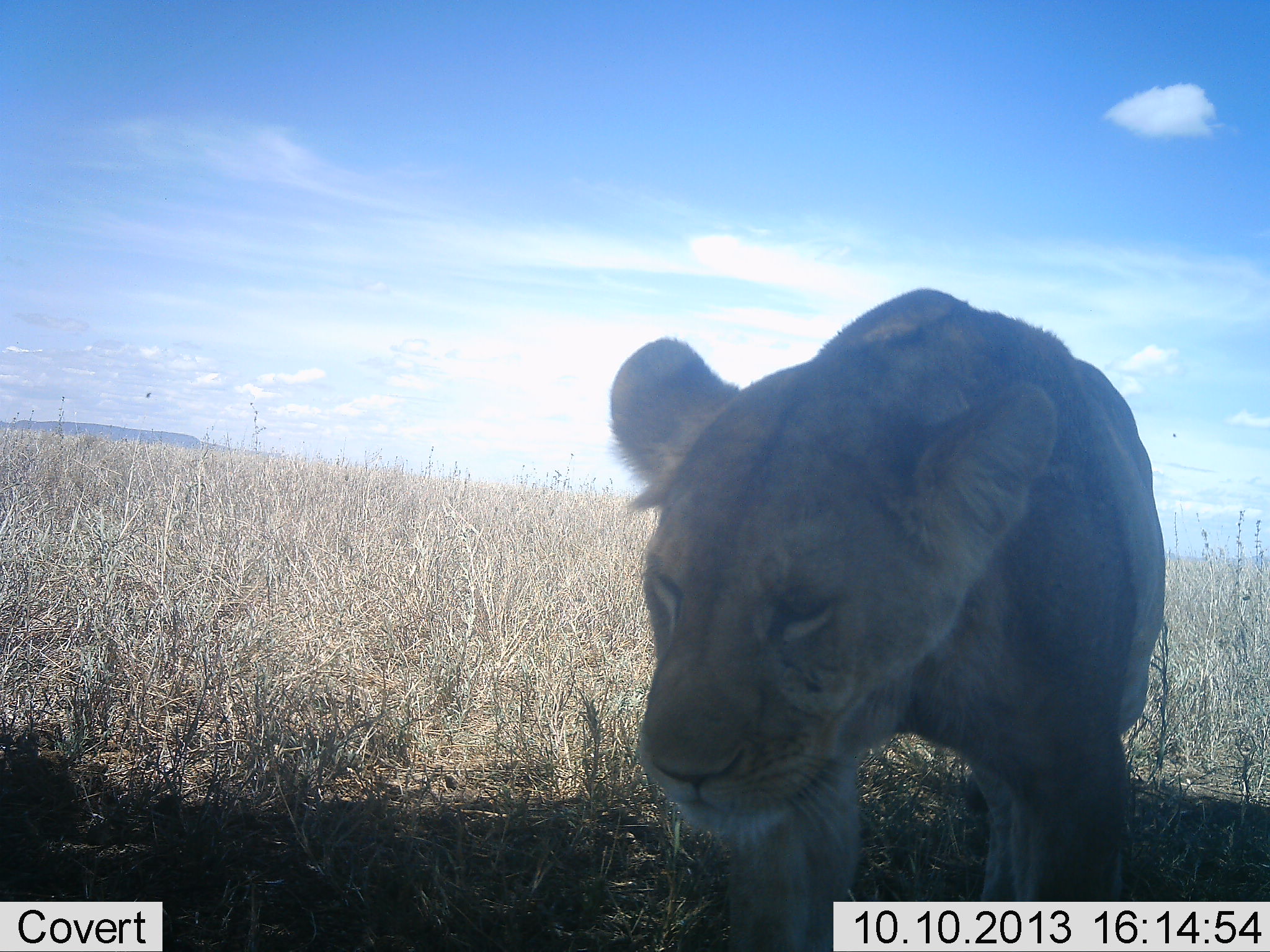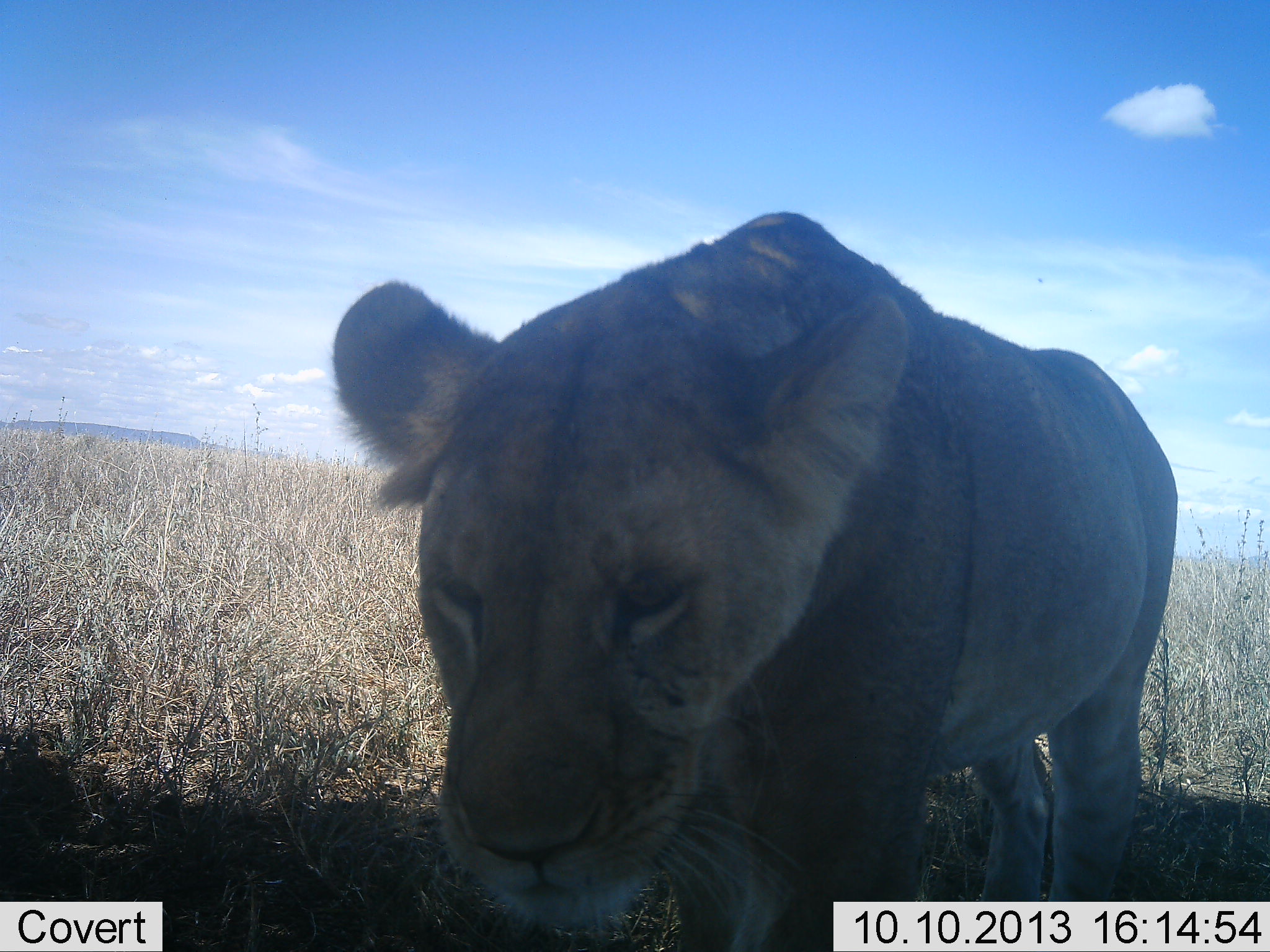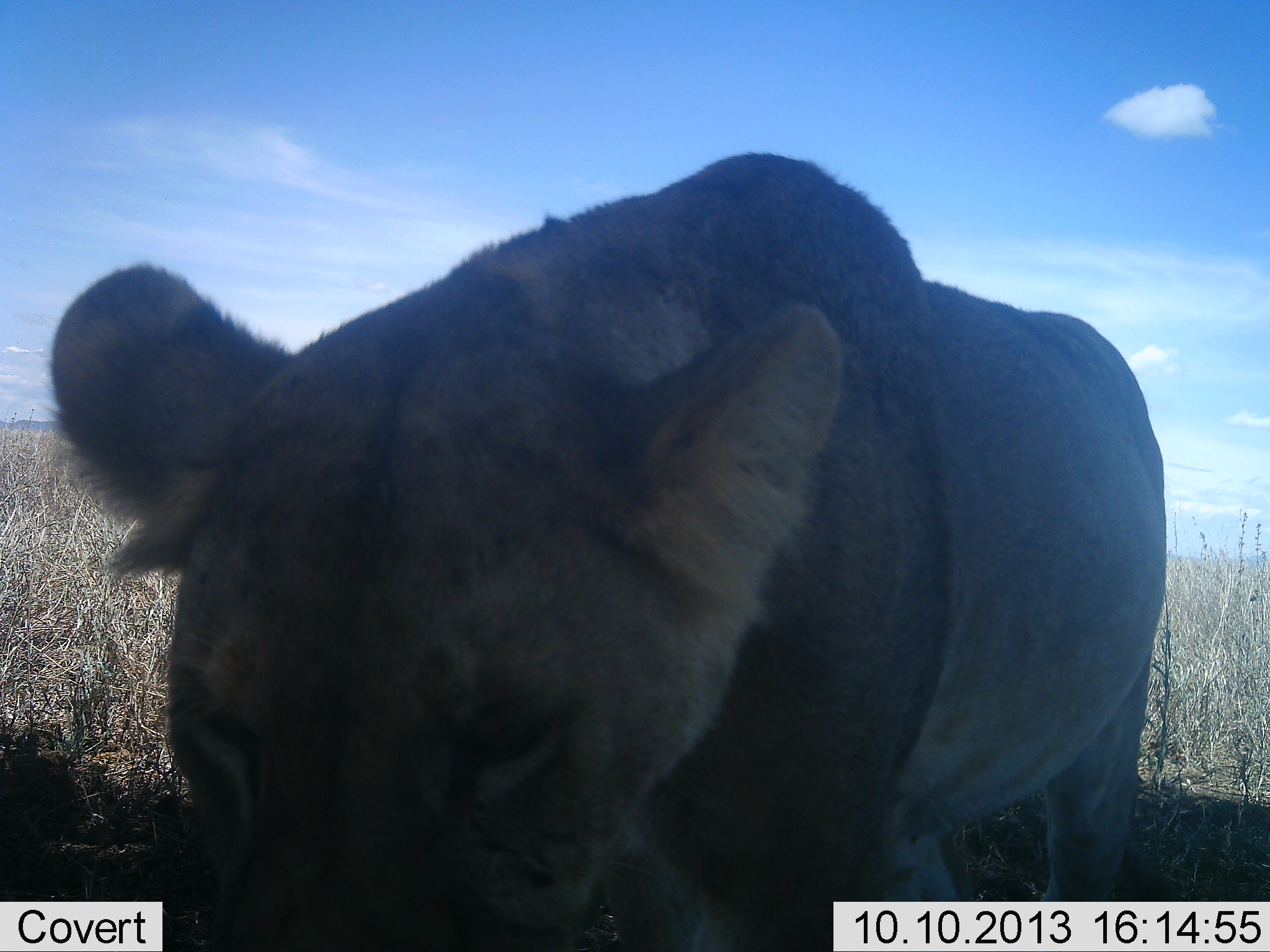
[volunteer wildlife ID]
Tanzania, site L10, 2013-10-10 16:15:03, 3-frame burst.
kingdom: Animalia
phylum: Chordata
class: Mammalia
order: Carnivora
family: Felidae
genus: Panthera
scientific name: Panthera leo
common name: lion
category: lionfemale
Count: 1.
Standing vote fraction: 16%.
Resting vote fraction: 0%.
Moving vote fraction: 81%.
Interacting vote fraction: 0%.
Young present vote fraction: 0%.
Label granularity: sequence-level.